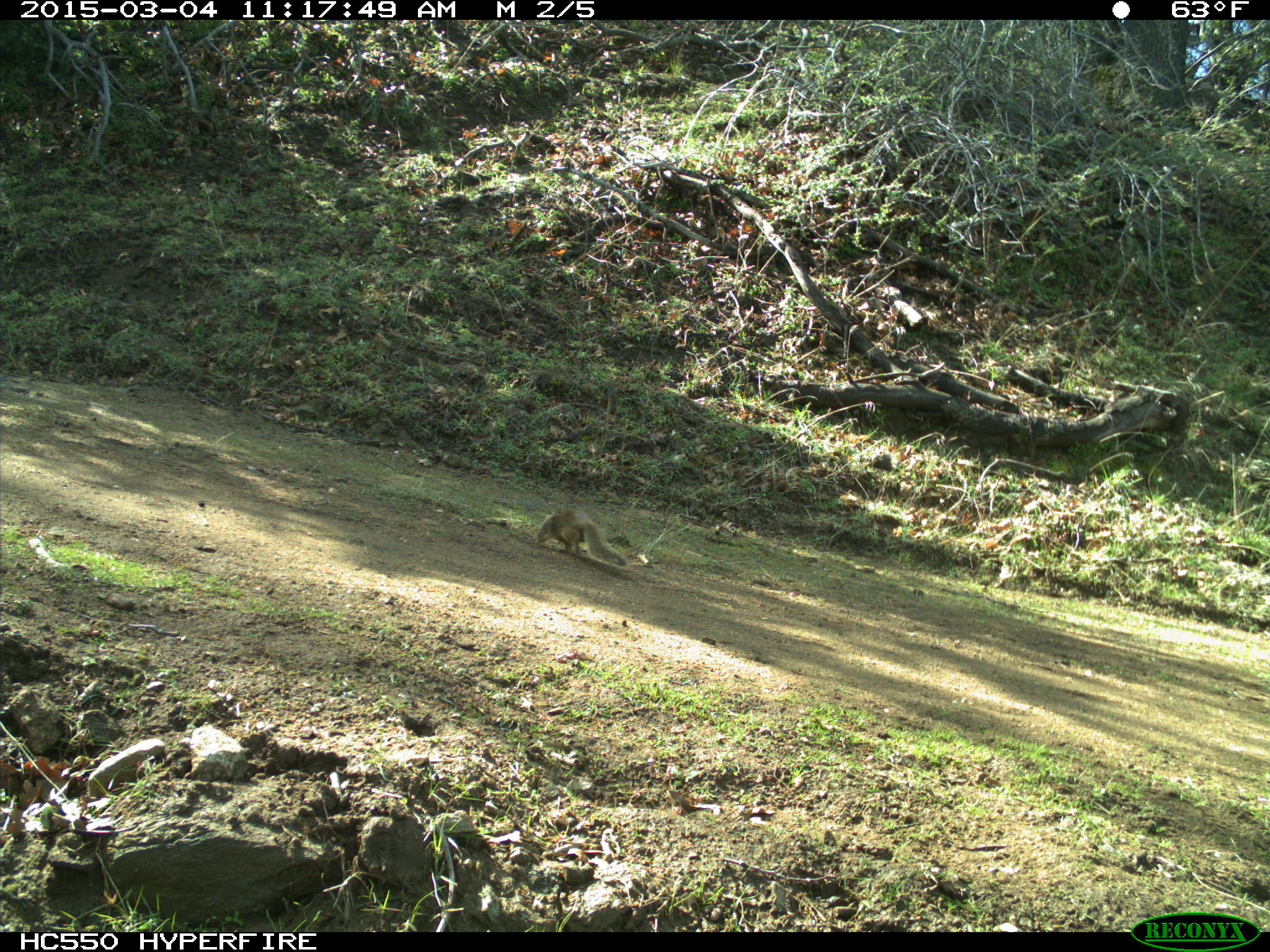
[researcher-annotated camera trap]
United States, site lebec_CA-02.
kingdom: Animalia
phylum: Chordata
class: Mammalia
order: Rodentia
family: Sciuridae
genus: Otospermophilus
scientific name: Otospermophilus beecheyi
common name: california ground squirrel